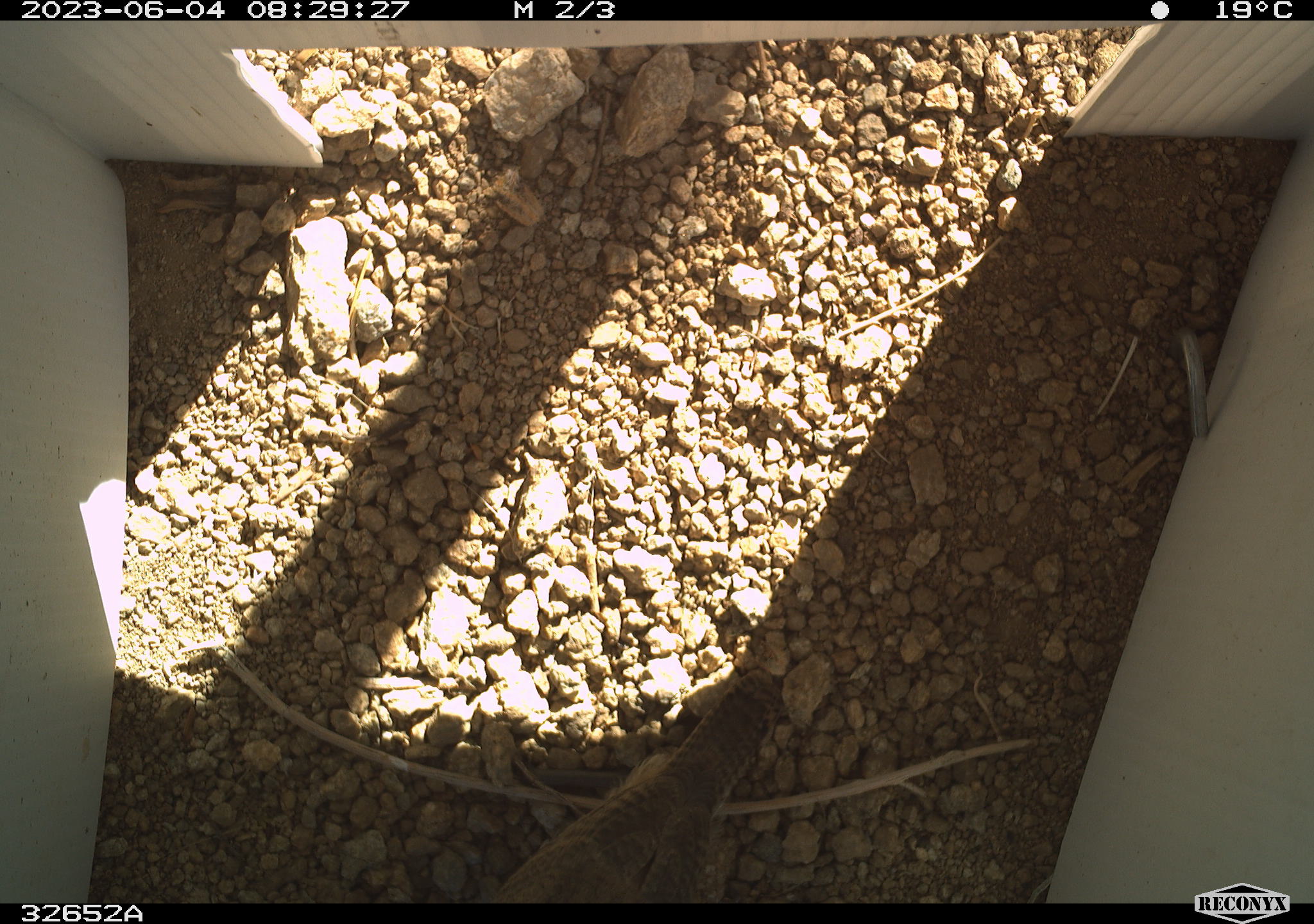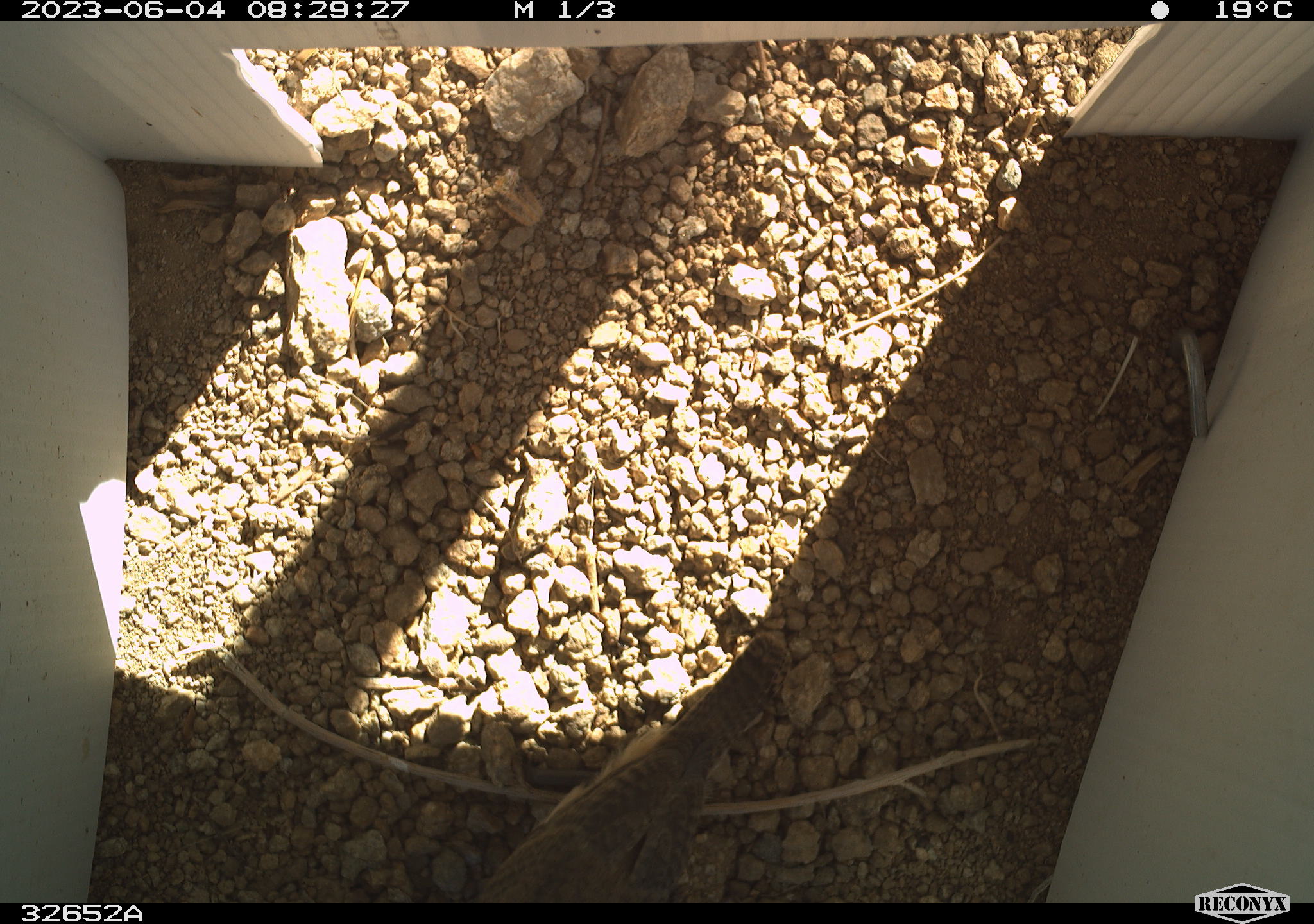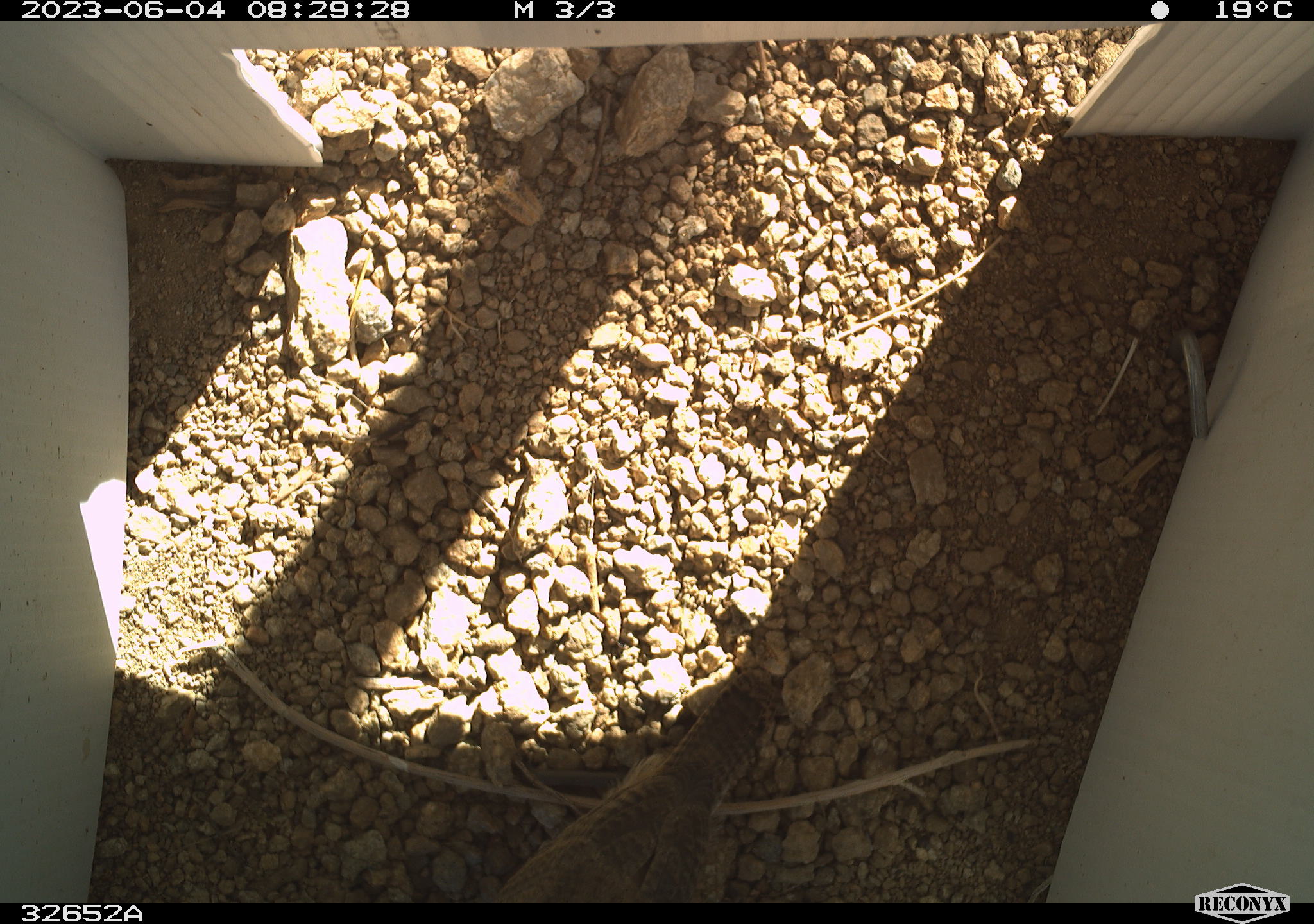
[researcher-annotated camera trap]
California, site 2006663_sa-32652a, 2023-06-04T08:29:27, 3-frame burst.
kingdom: Animalia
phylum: Chordata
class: Aves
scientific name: Aves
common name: bird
Bird (Aves).